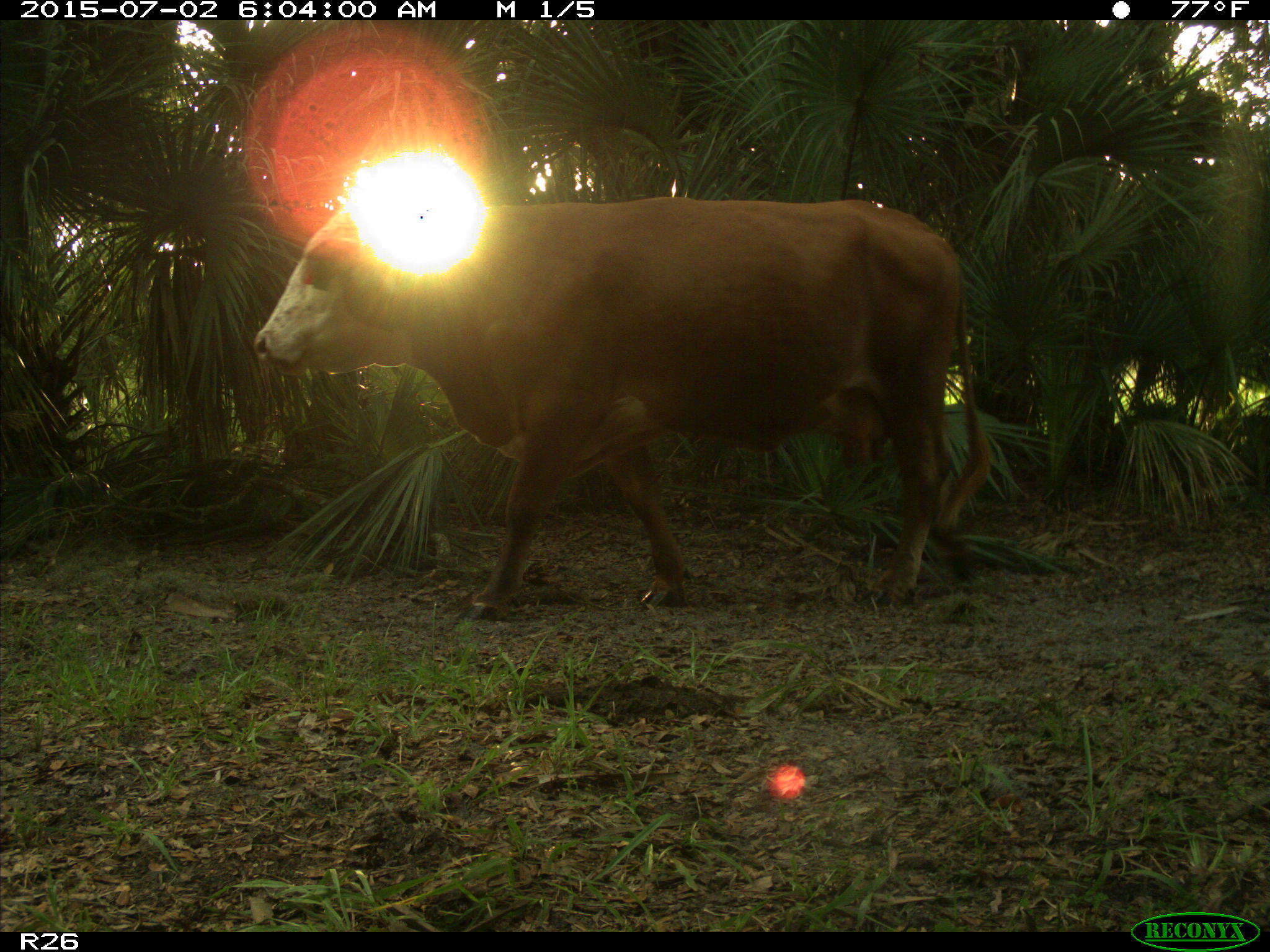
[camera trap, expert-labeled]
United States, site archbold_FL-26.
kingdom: Animalia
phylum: Chordata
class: Mammalia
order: Artiodactyla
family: Bovidae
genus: Bos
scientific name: Bos taurus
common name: domestic cow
Bos taurus (domestic cow).